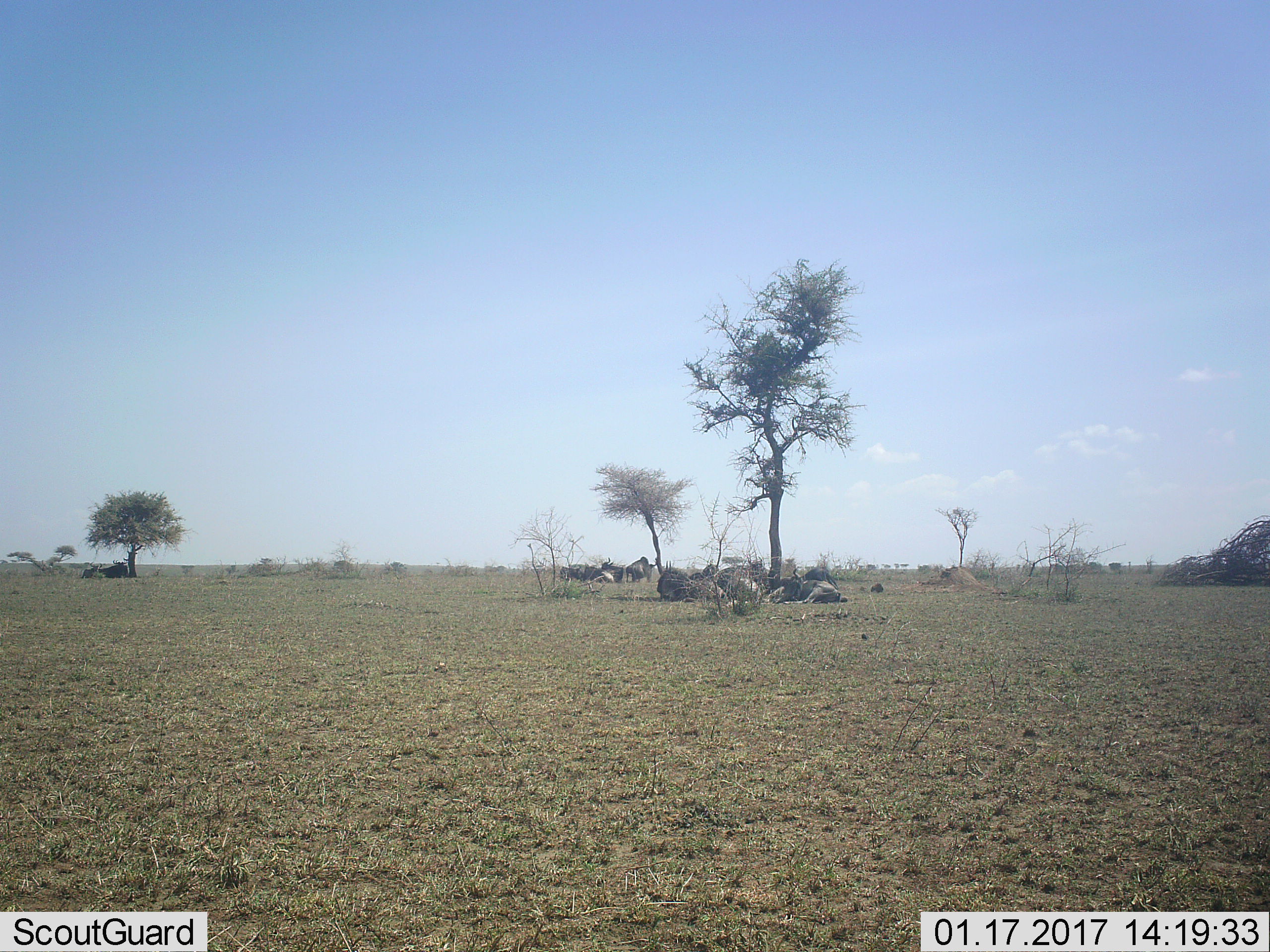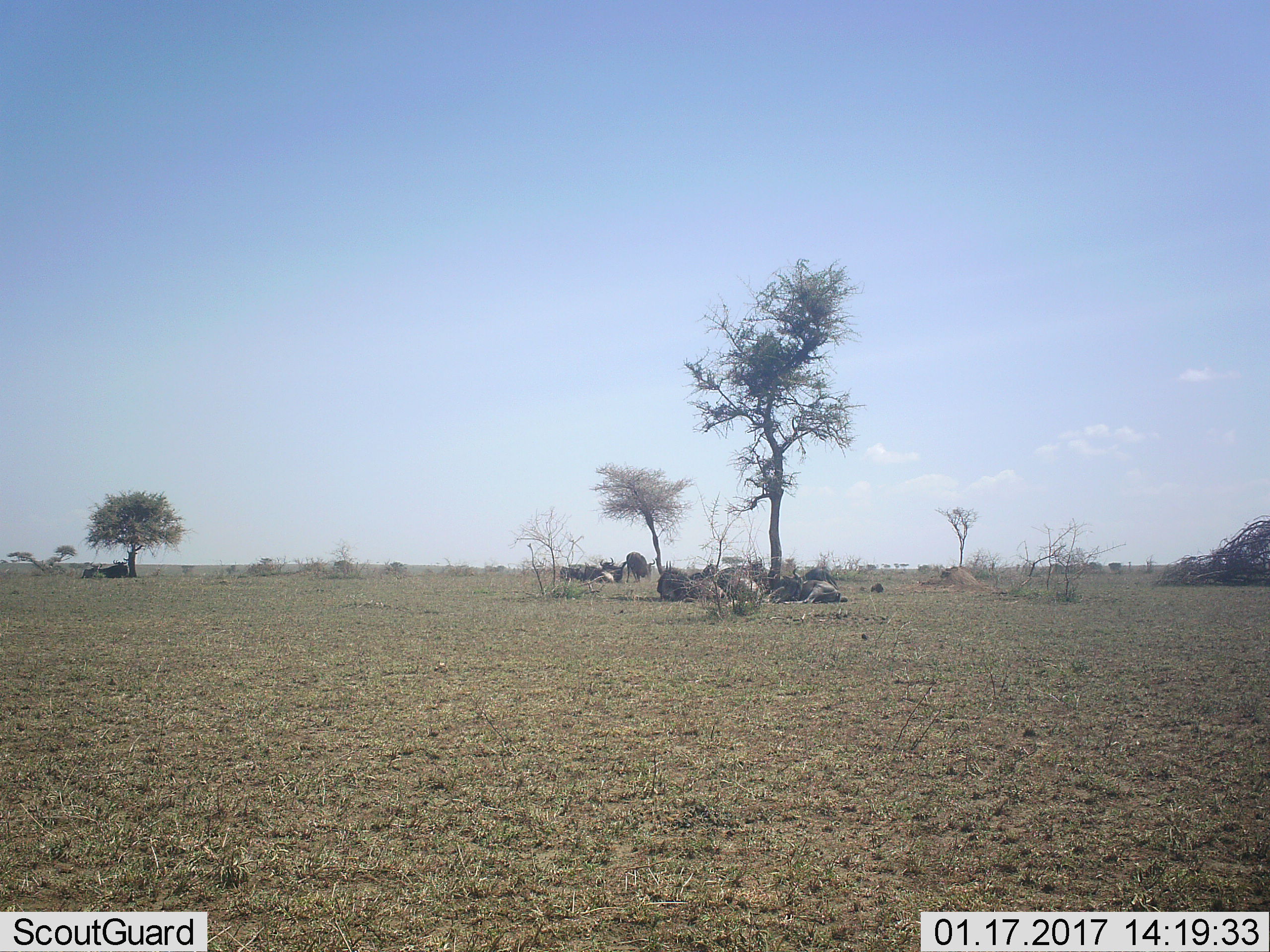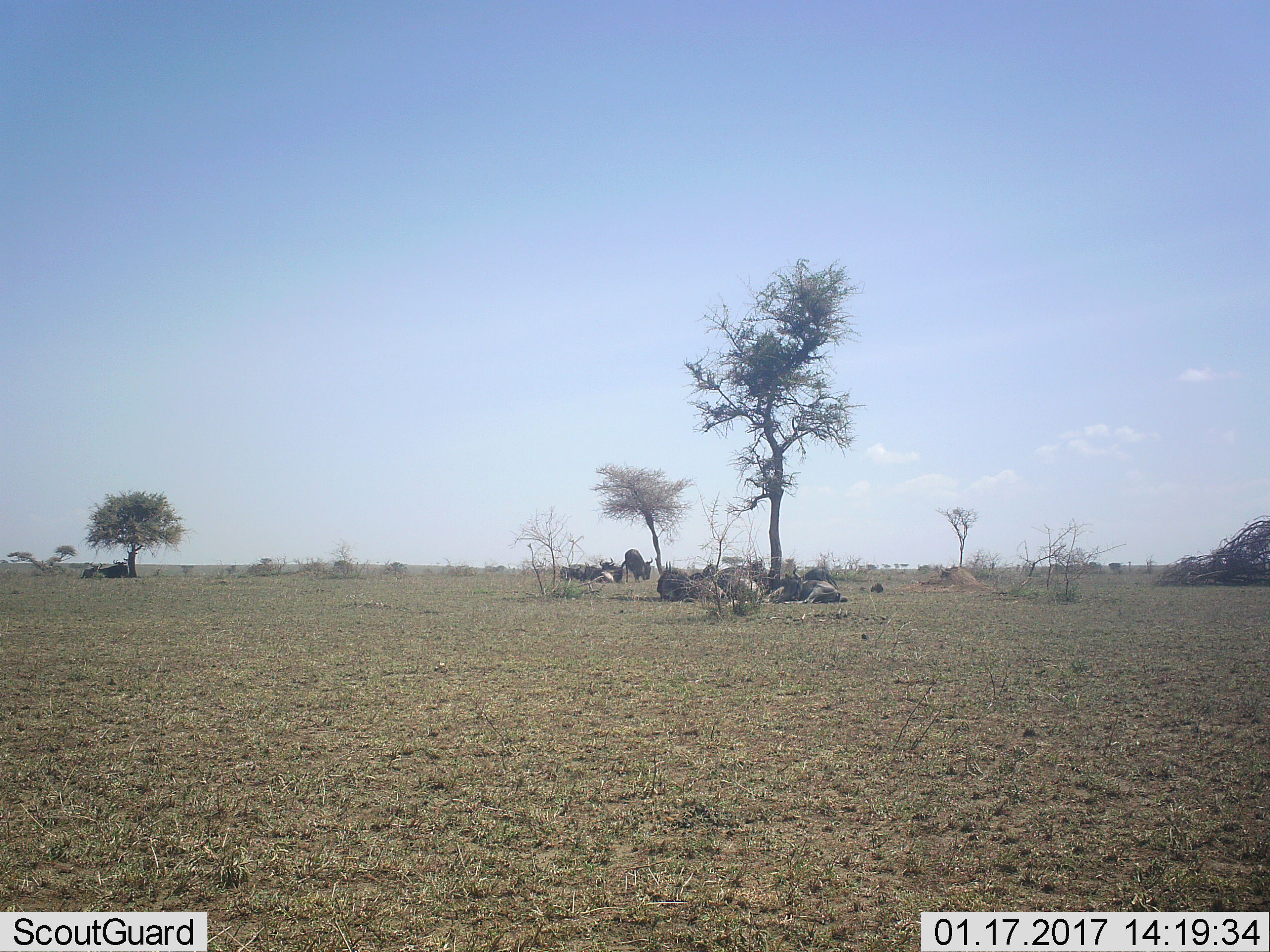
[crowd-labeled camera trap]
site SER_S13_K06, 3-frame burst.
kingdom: Animalia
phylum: Chordata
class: Mammalia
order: Artiodactyla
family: Bovidae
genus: Connochaetes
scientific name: Connochaetes taurinus taurinus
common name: blue wildebeest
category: wildebeestblue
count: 11-50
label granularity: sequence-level